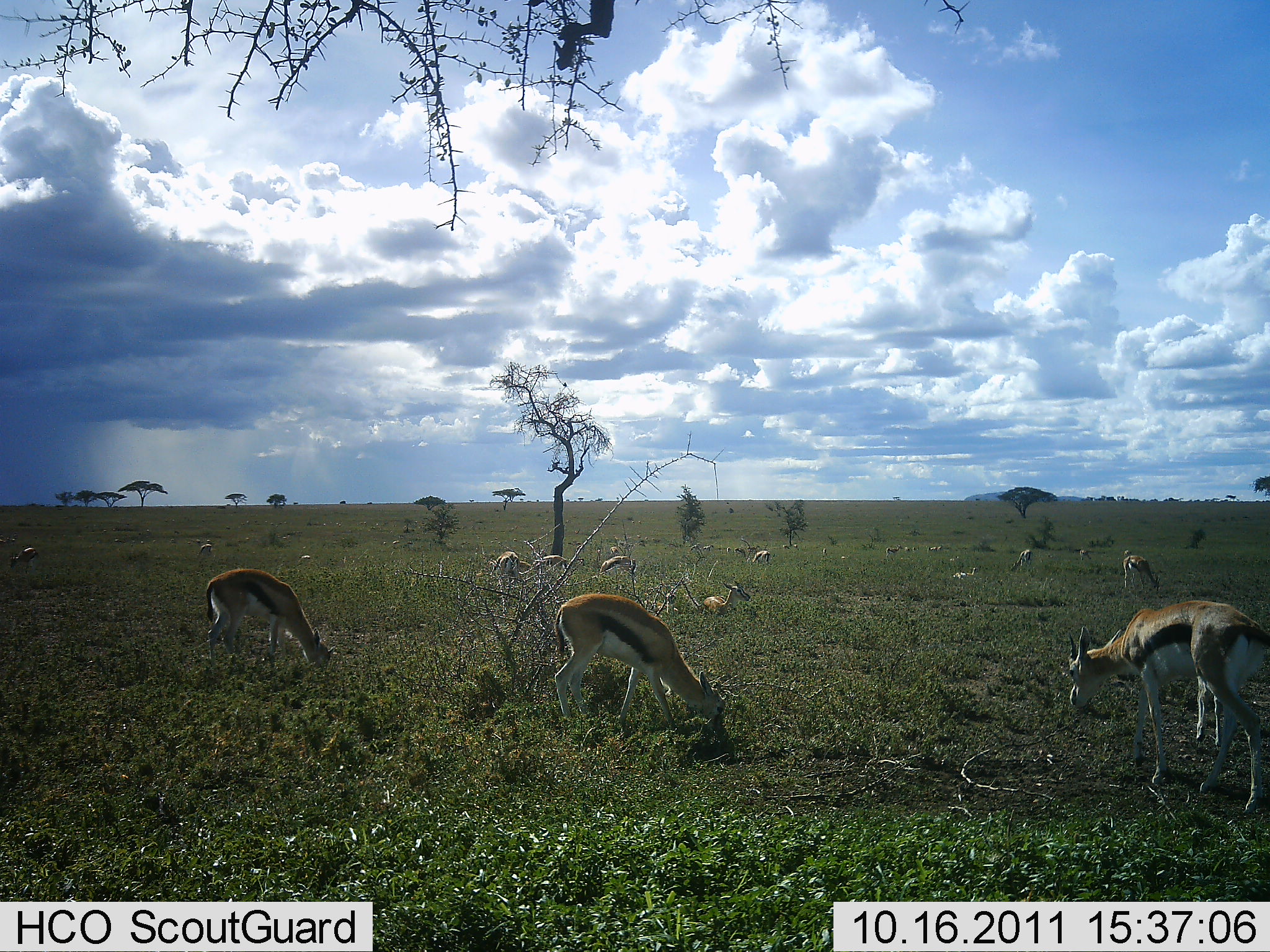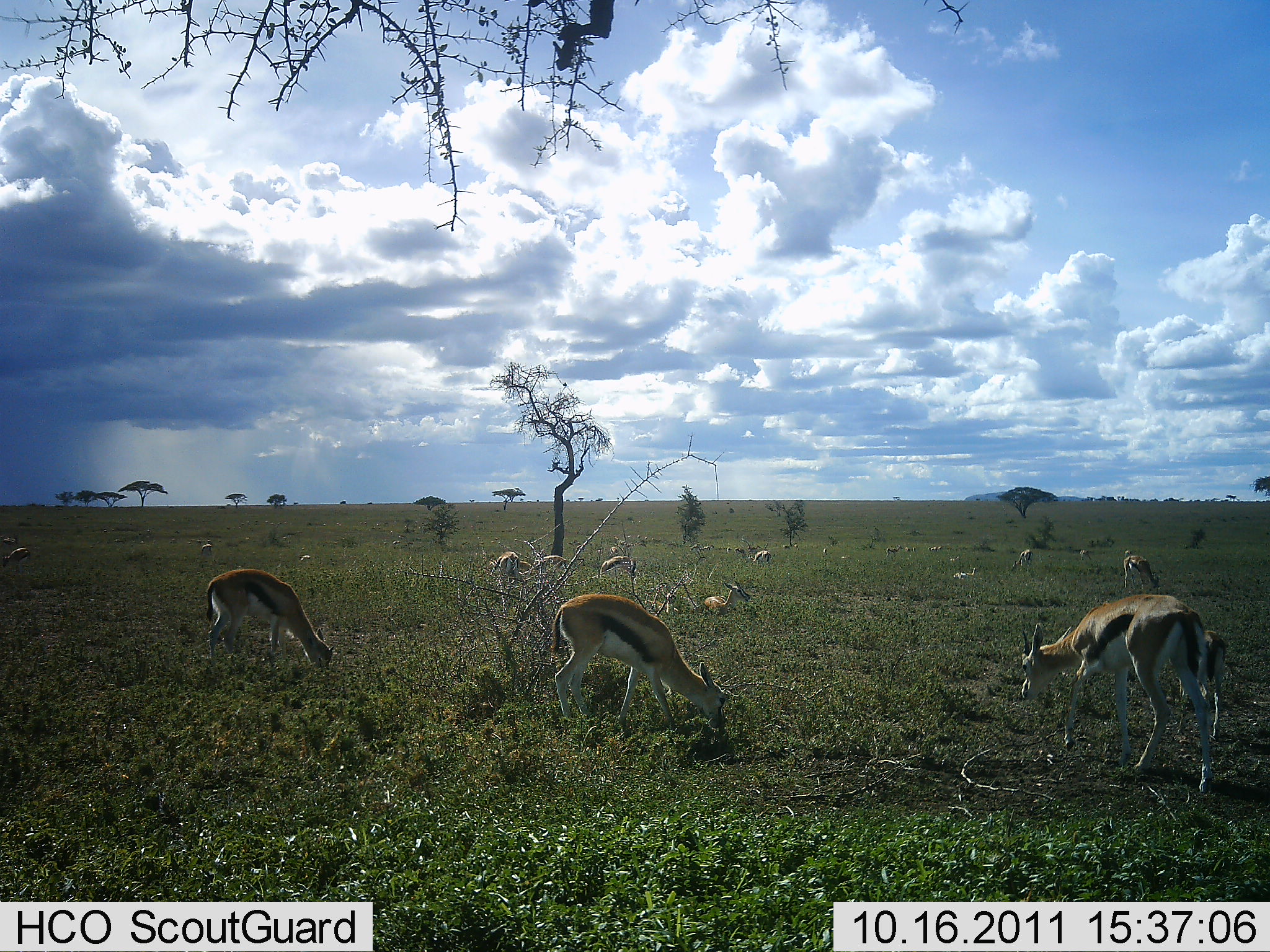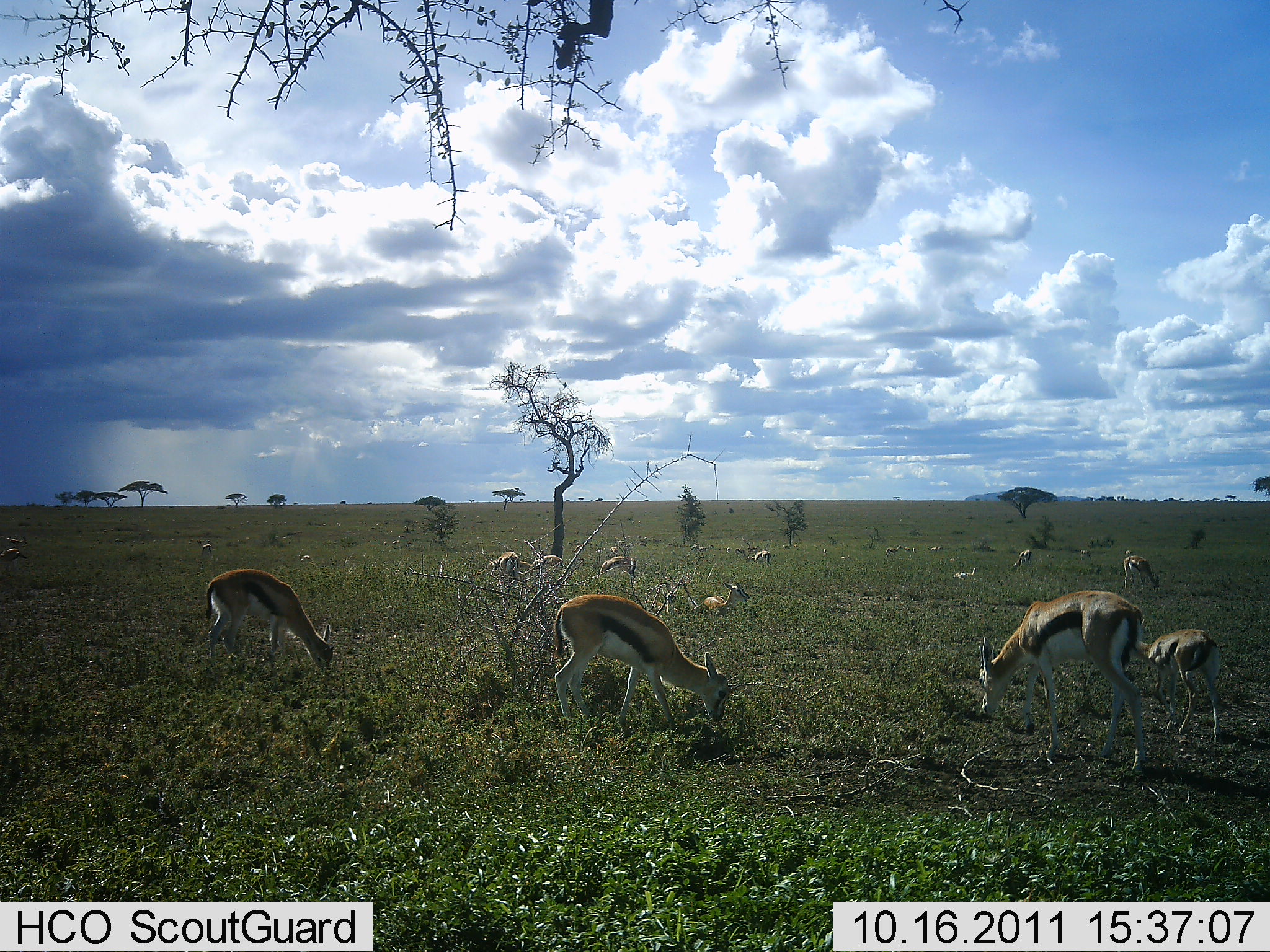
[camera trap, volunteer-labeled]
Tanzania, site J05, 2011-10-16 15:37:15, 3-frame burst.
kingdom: Animalia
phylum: Chordata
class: Mammalia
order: Artiodactyla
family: Bovidae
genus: Eudorcas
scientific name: Eudorcas thomsonii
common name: thomson's gazelle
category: gazellethomsons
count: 11-50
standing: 36%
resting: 29%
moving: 36%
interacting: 7%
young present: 79%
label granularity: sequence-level